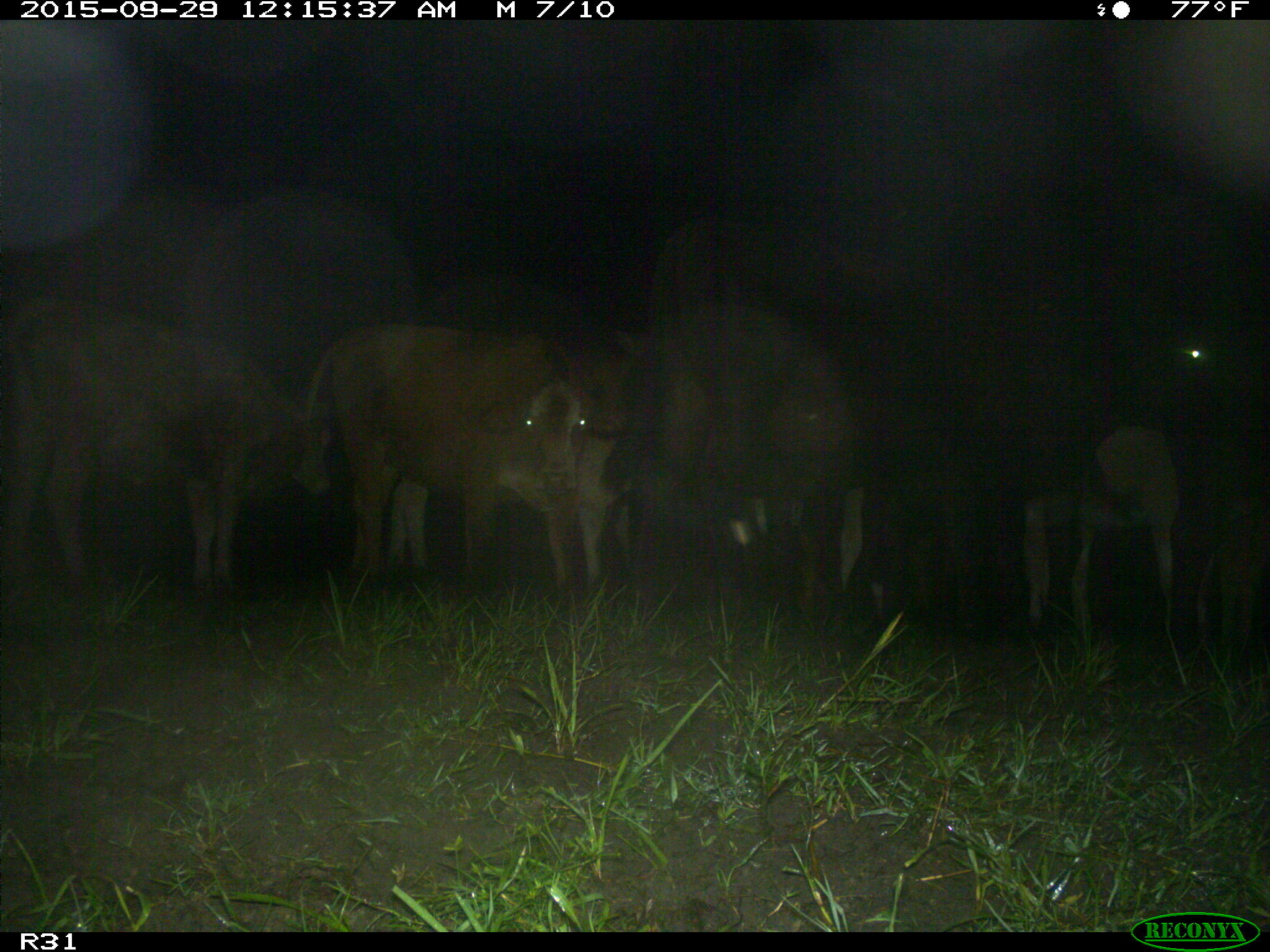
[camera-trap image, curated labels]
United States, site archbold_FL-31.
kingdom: Animalia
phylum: Chordata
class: Mammalia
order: Artiodactyla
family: Bovidae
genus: Bos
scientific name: Bos taurus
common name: domestic cow